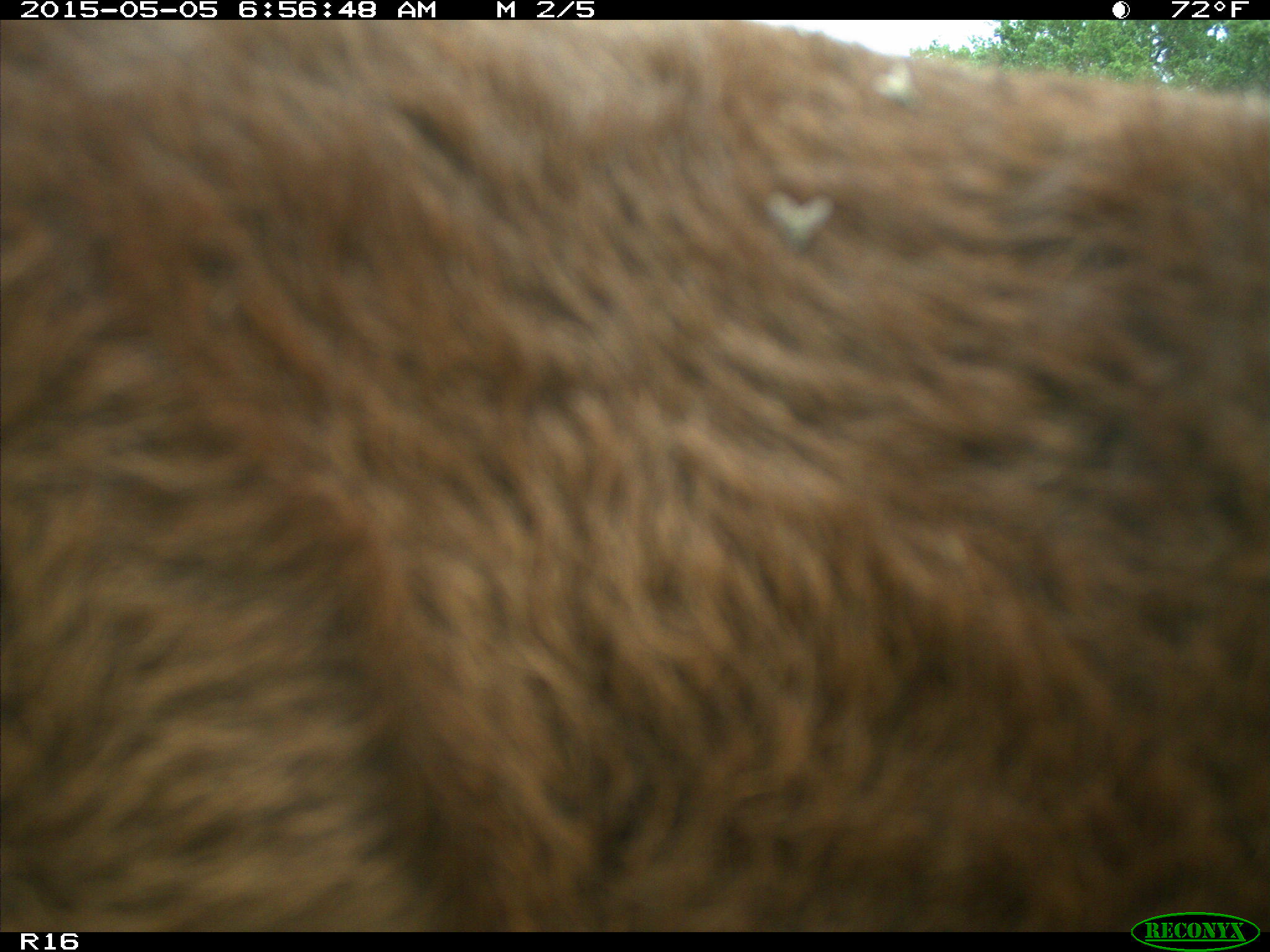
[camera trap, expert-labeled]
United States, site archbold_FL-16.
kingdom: Animalia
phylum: Chordata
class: Mammalia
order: Artiodactyla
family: Bovidae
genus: Bos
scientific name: Bos taurus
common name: domestic cow